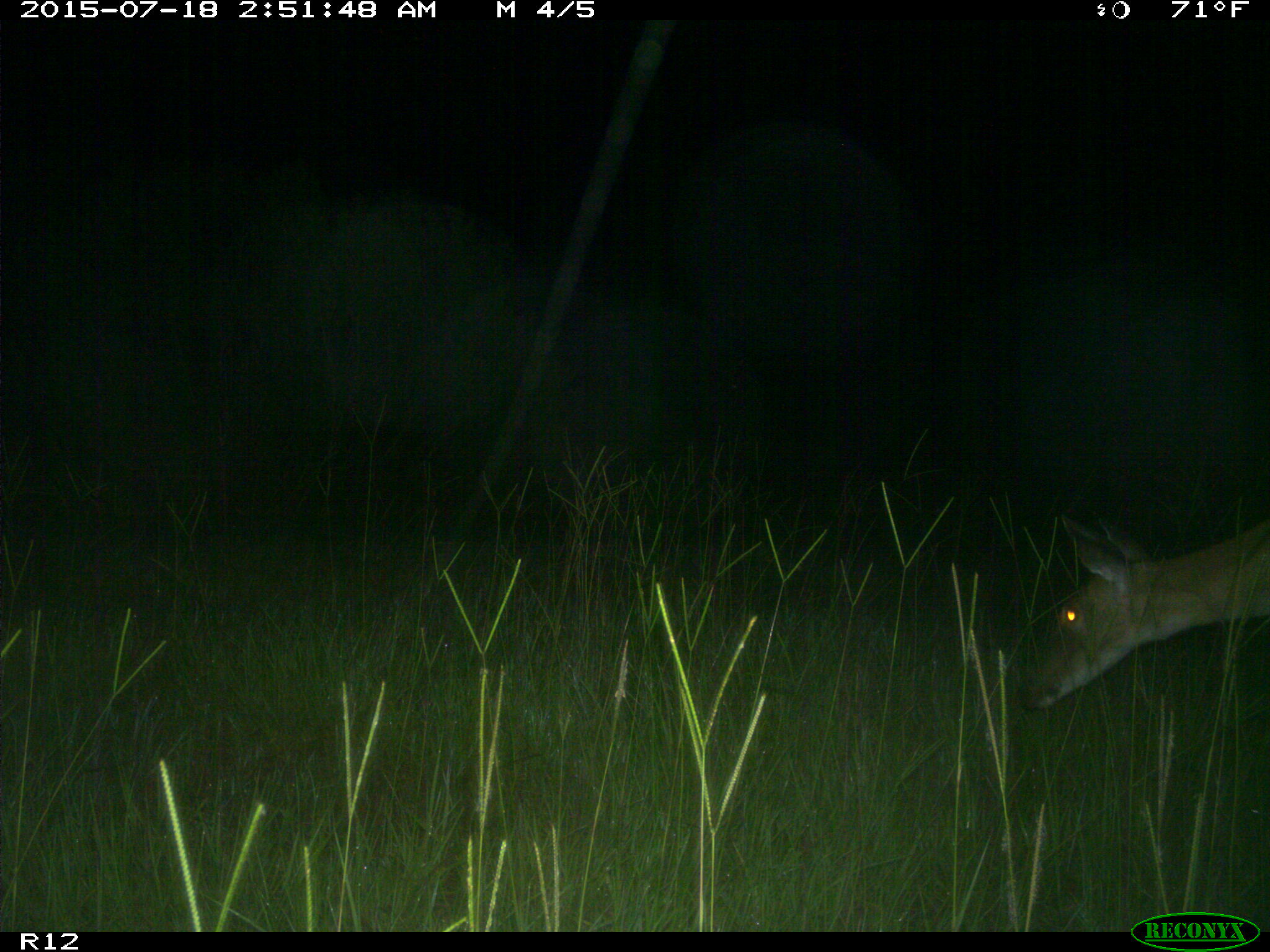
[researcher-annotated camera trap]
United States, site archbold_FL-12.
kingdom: Animalia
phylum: Chordata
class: Mammalia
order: Artiodactyla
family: Cervidae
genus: Odocoileus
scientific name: Odocoileus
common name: deer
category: unidentified deer